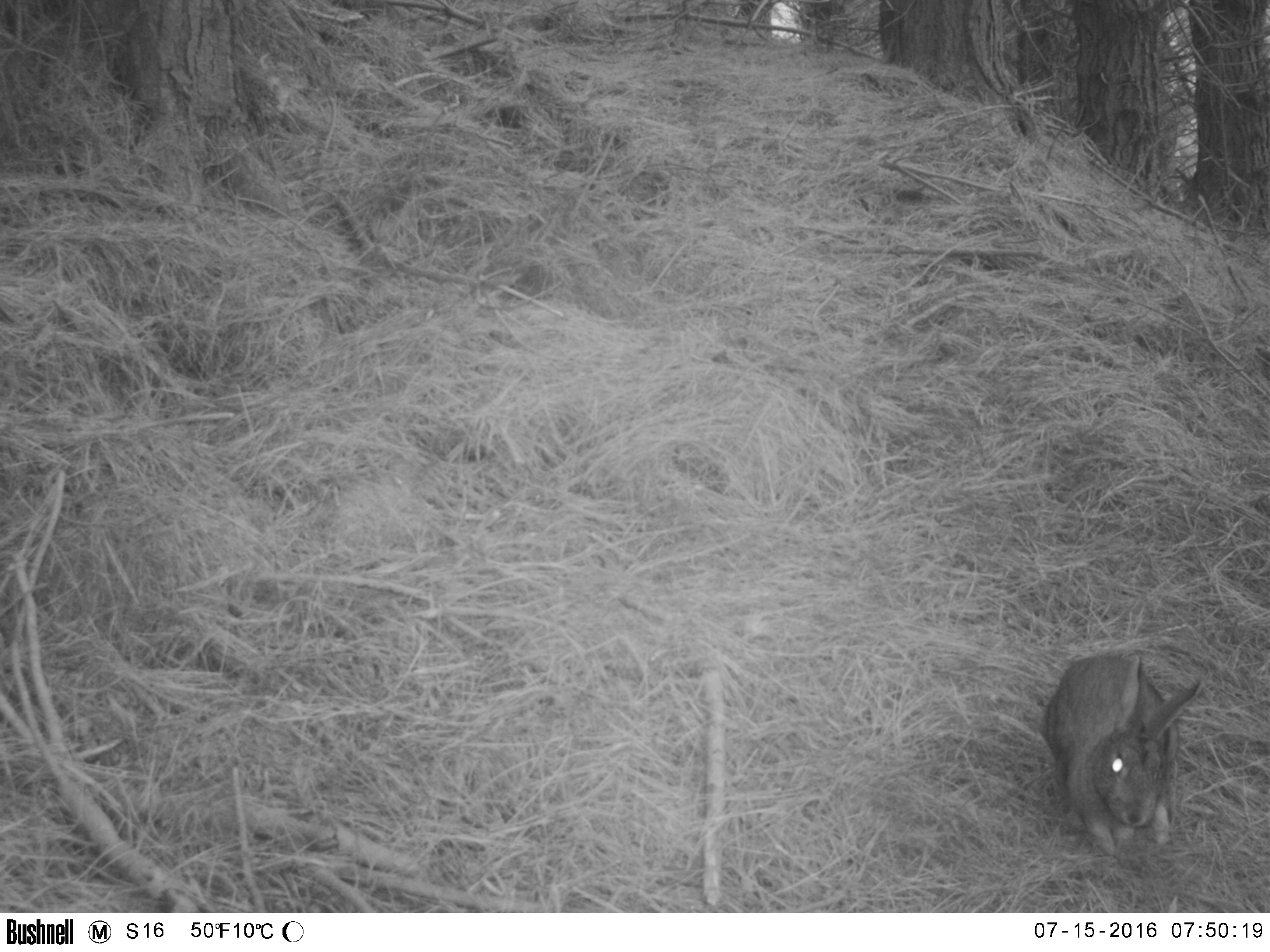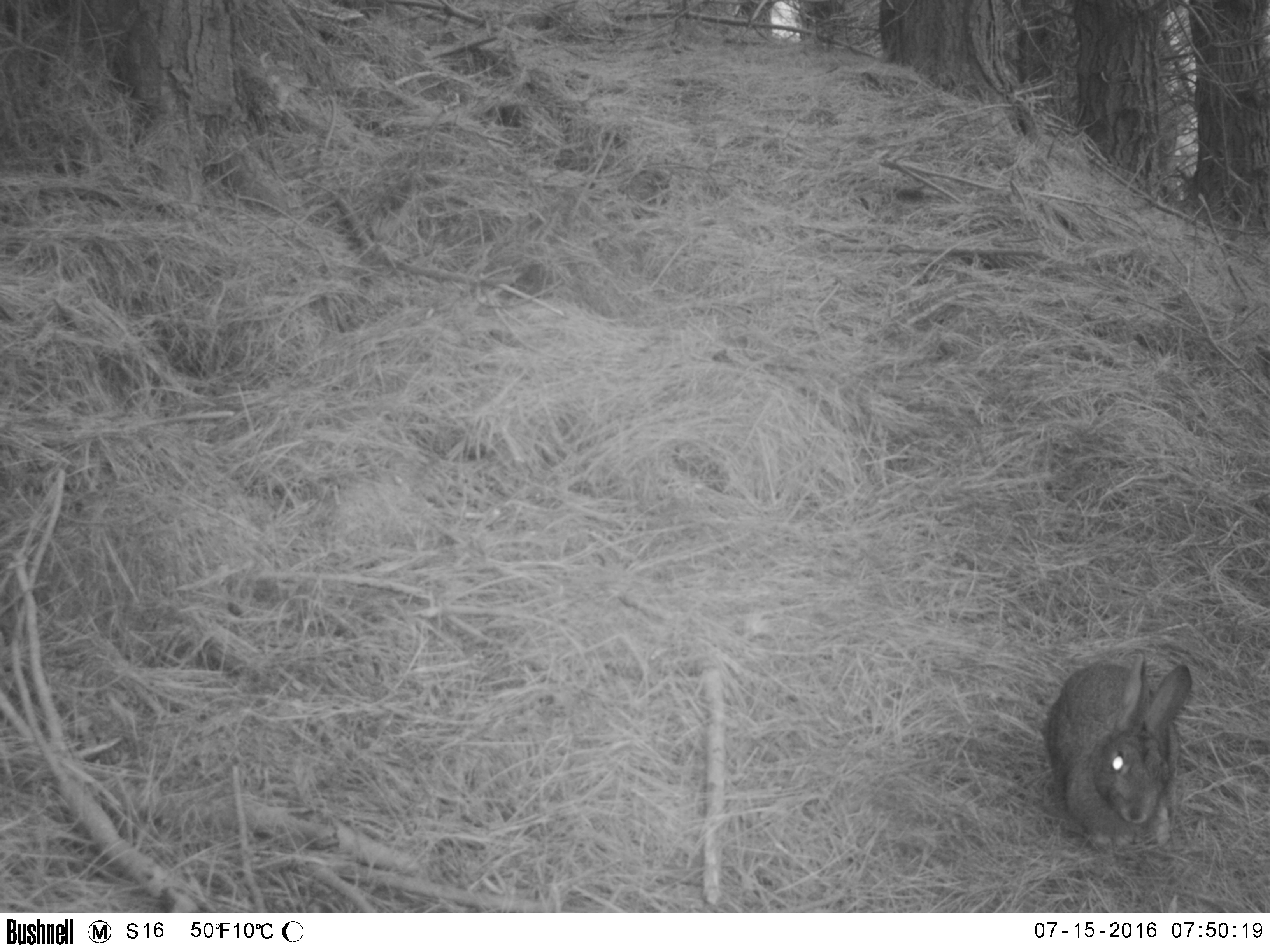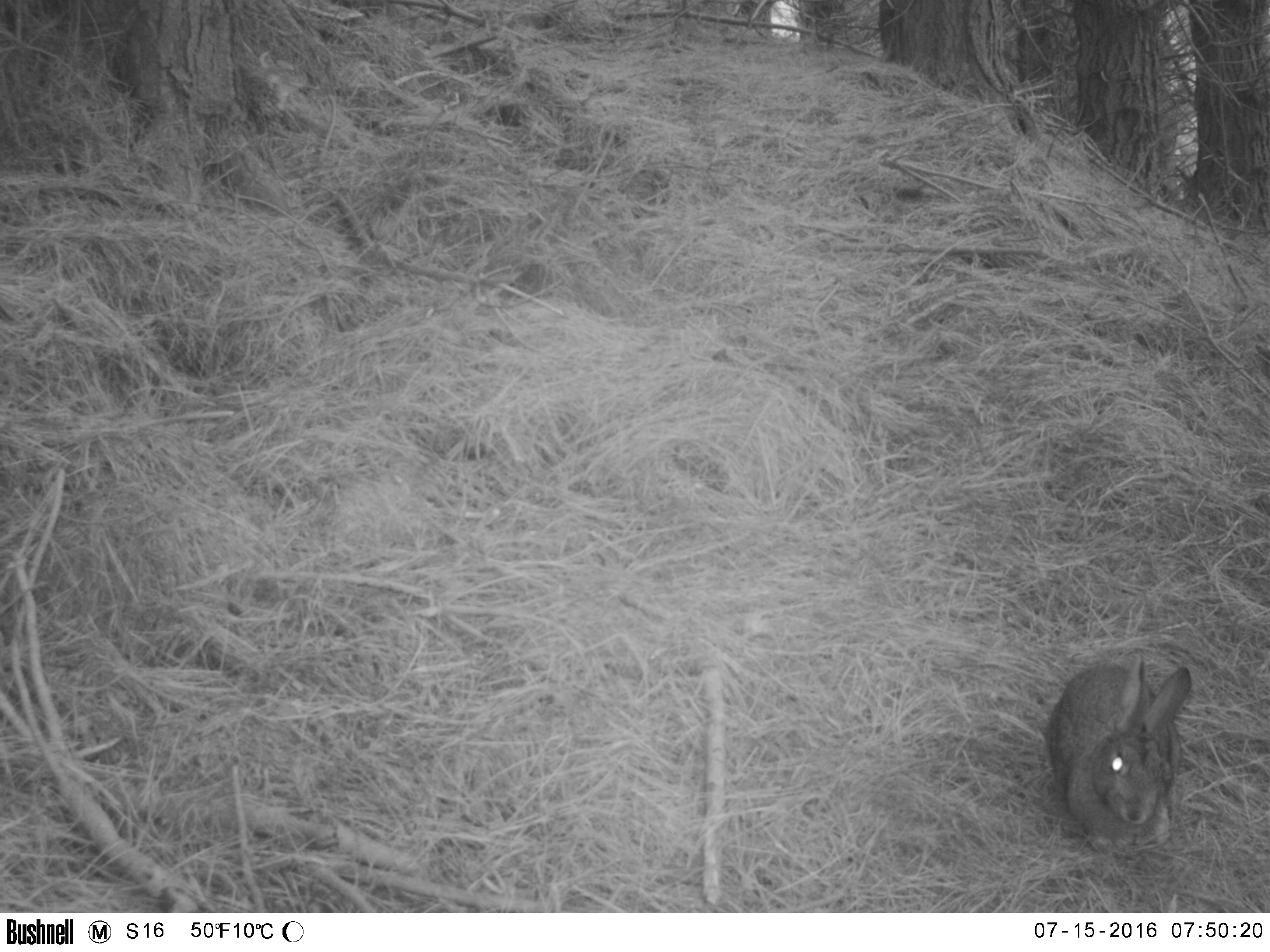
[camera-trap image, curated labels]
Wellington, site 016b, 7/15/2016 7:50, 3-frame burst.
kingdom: Animalia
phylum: Chordata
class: Mammalia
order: Lagomorpha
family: Leporidae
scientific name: Leporidae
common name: rabbit